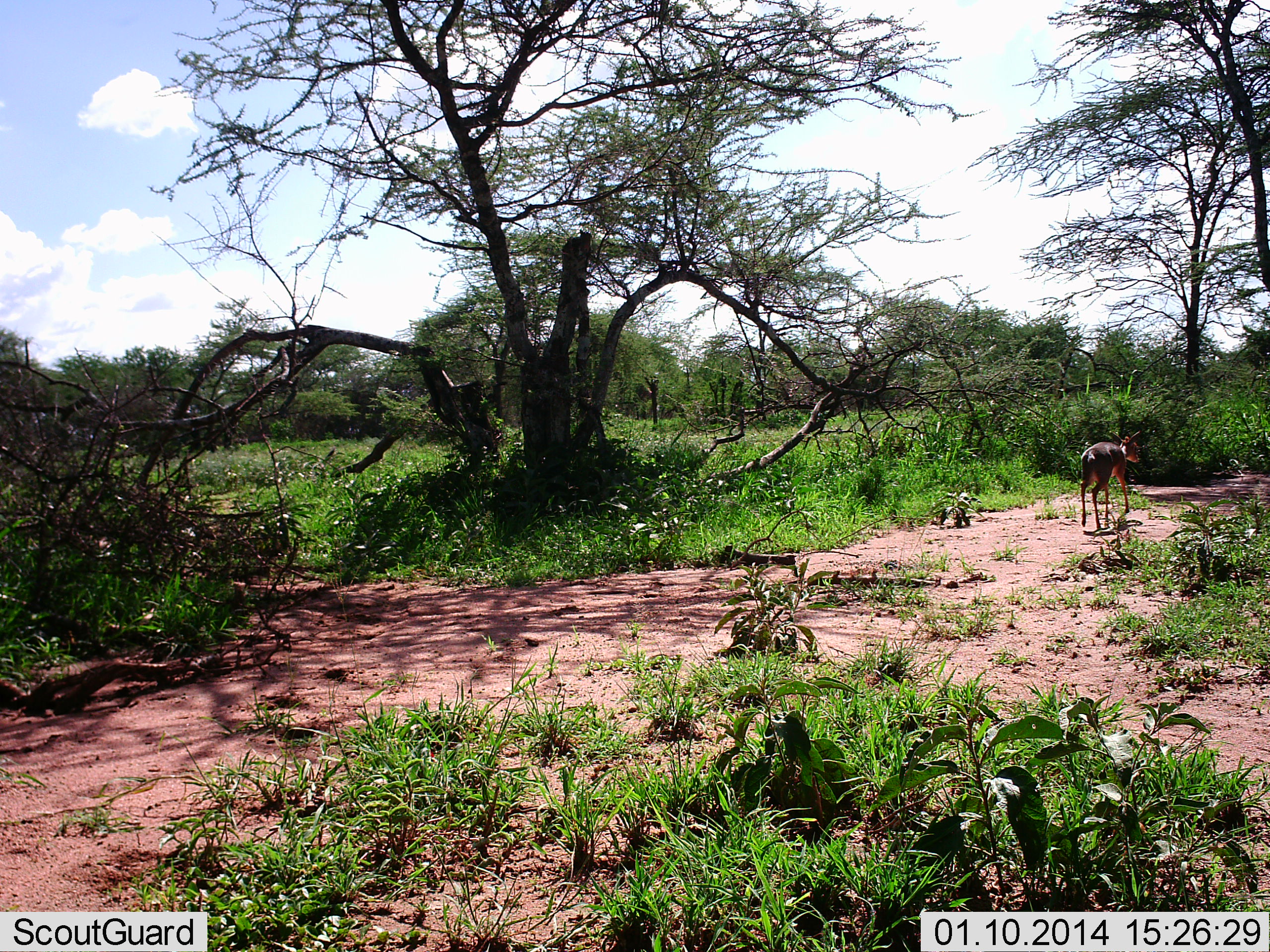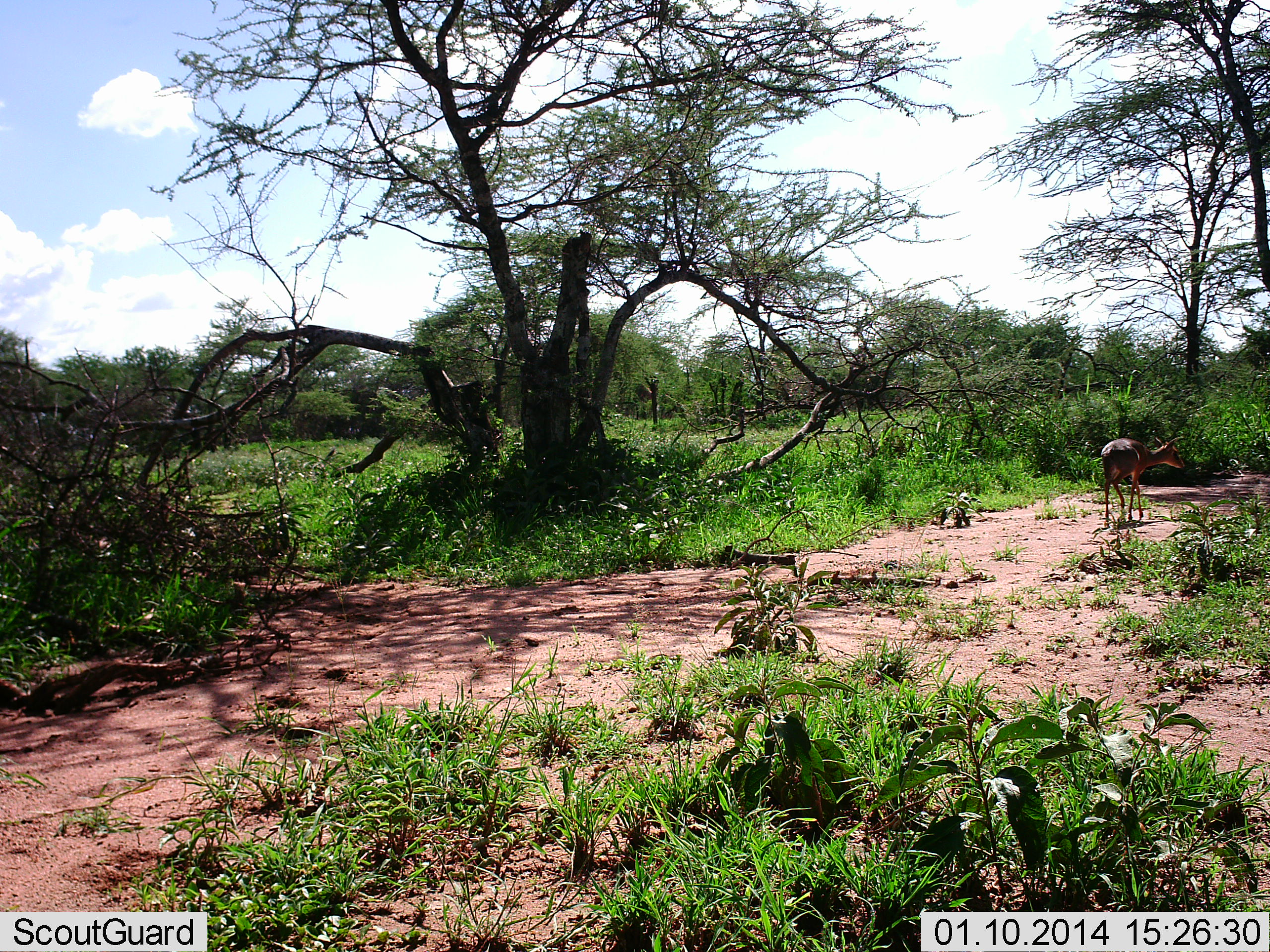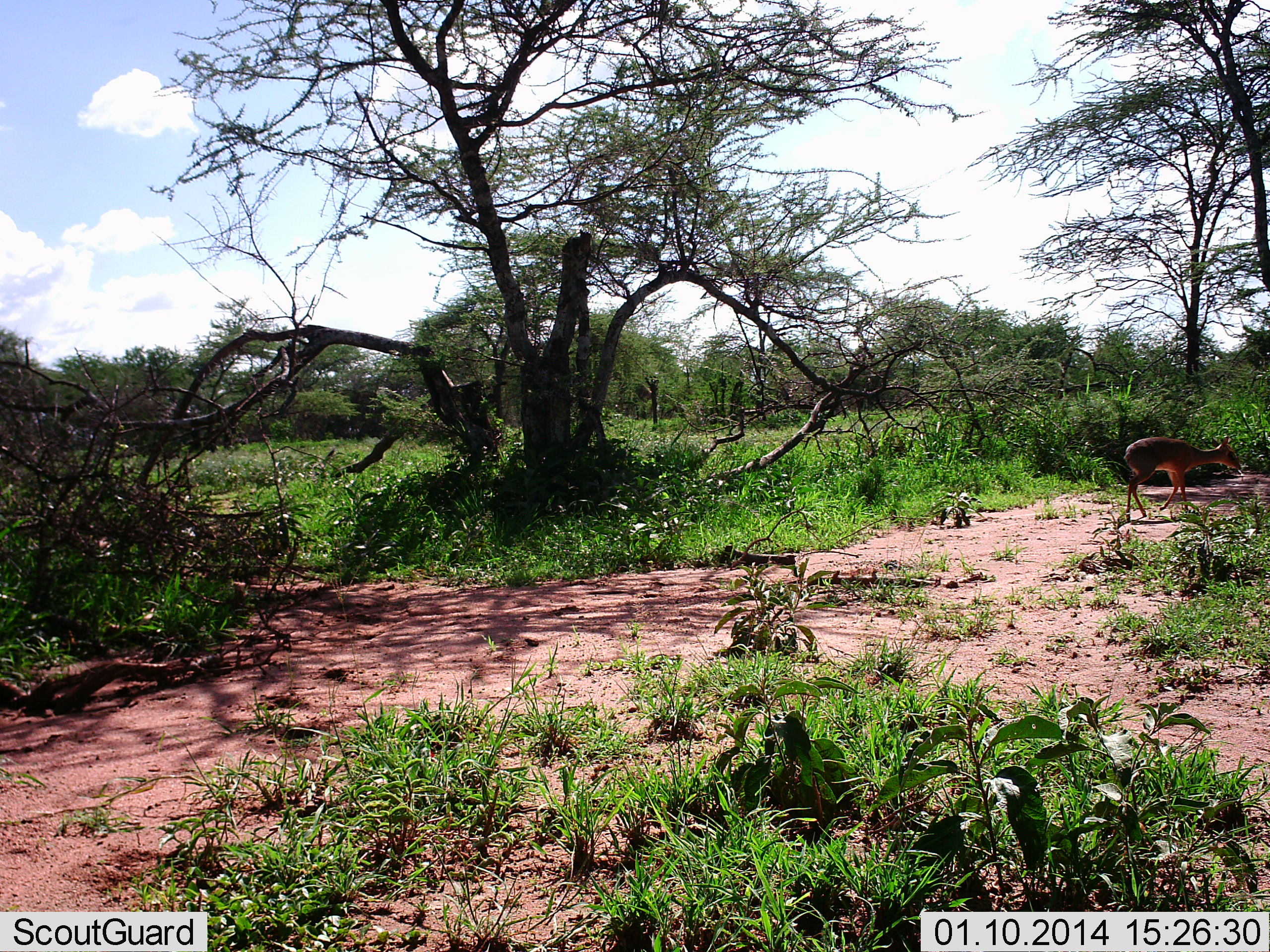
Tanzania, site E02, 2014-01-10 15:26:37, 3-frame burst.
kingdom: Animalia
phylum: Chordata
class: Mammalia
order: Artiodactyla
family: Bovidae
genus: Madoqua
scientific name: Madoqua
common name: dikdik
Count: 1.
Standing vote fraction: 0%.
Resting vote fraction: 0%.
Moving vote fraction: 100%.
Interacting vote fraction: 0%.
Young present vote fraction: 0%.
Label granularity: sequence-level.